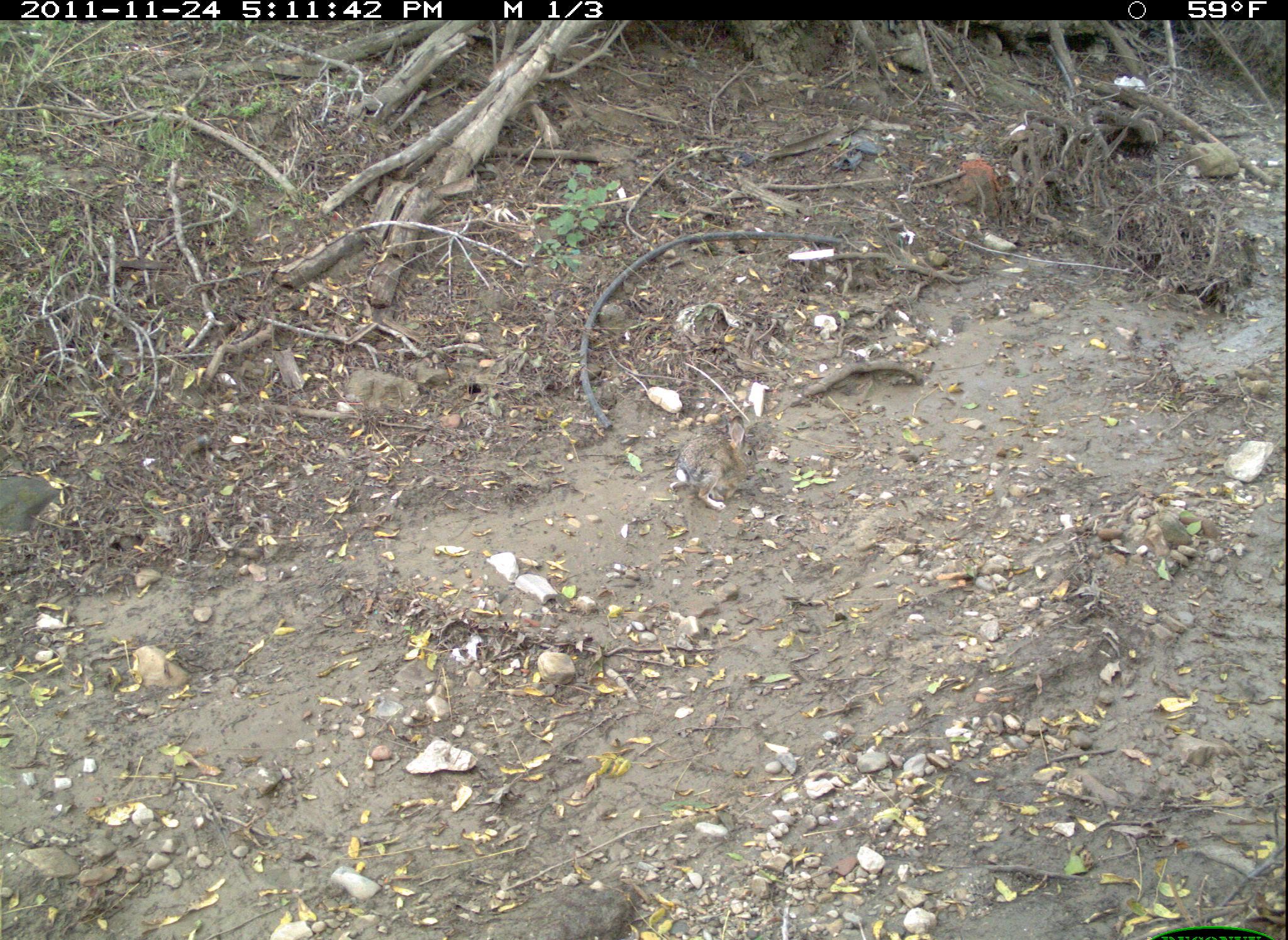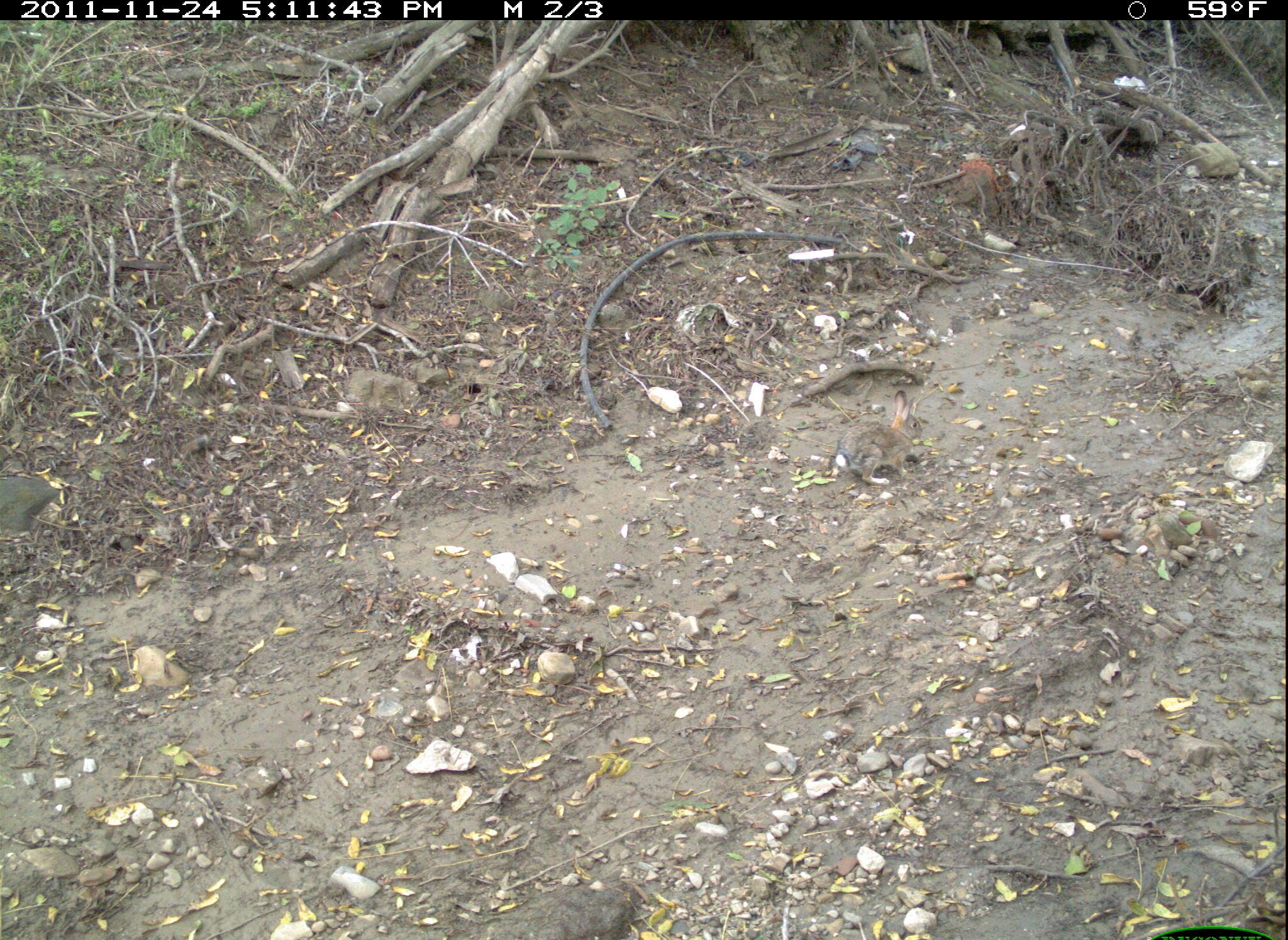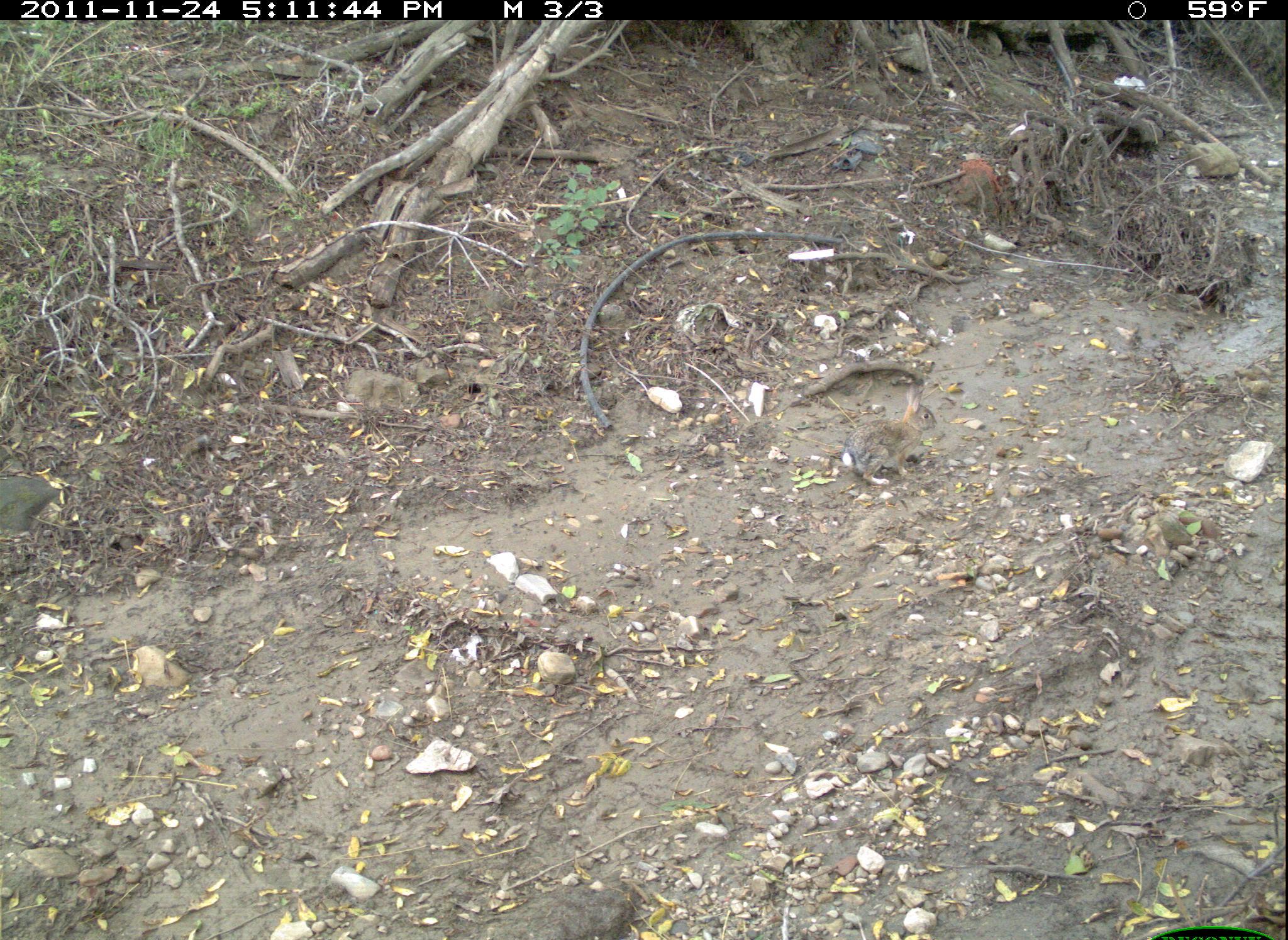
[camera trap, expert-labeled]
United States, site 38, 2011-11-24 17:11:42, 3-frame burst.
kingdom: Animalia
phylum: Chordata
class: Mammalia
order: Lagomorpha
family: Leporidae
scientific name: Leporidae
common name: rabbits and hares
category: rabbit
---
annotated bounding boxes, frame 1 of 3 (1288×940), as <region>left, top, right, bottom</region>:
rabbit: <region>663, 422, 766, 516</region>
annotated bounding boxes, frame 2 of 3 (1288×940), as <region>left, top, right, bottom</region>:
rabbit: <region>824, 382, 947, 494</region>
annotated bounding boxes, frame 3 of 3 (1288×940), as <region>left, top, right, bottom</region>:
rabbit: <region>839, 367, 958, 494</region>